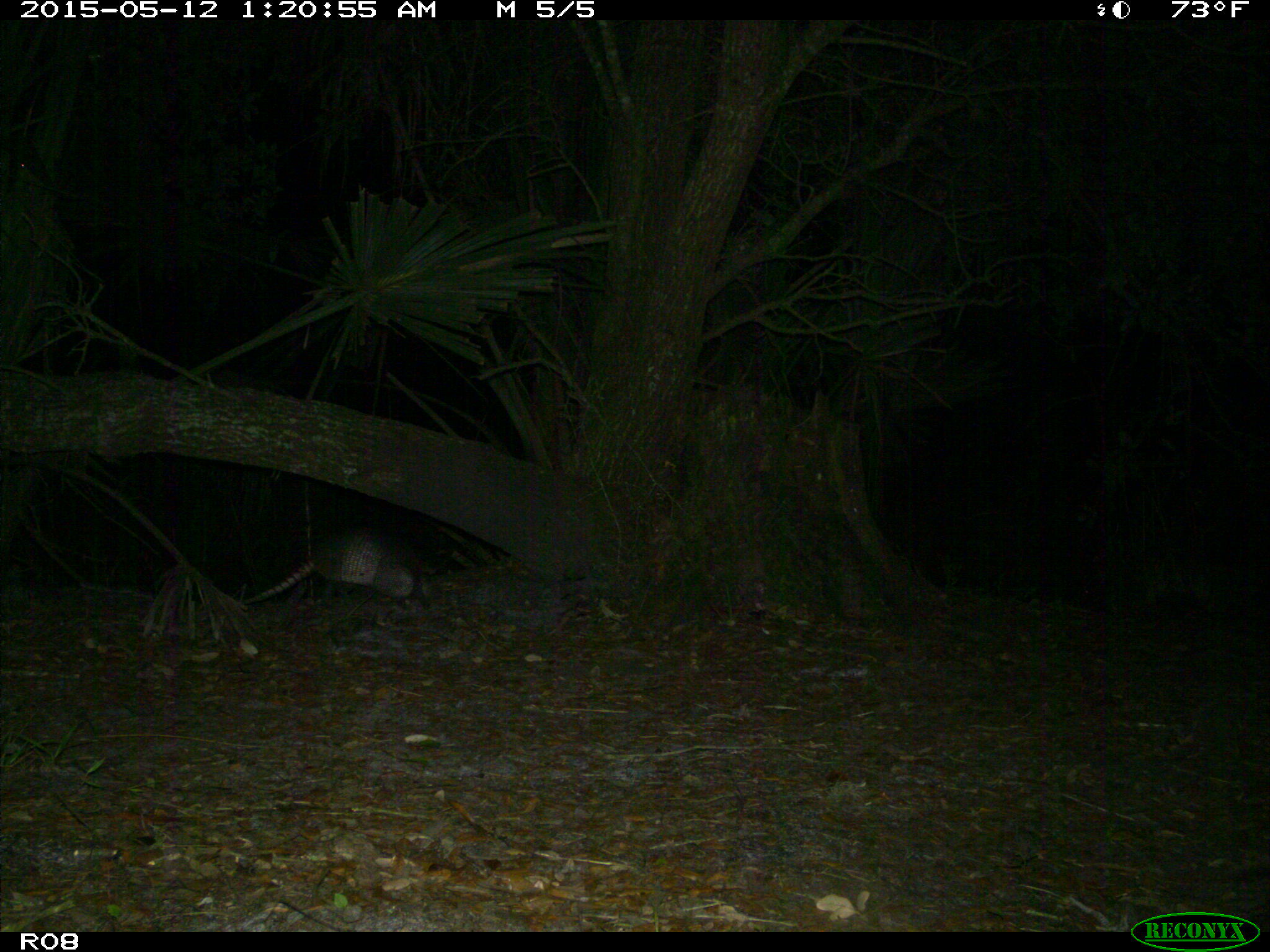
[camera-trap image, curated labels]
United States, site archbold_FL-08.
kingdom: Animalia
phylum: Chordata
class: Mammalia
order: Cingulata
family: Dasypodidae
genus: Dasypus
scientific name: Dasypus novemcinctus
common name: nine-banded armadillo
Dasypus novemcinctus (nine-banded armadillo).